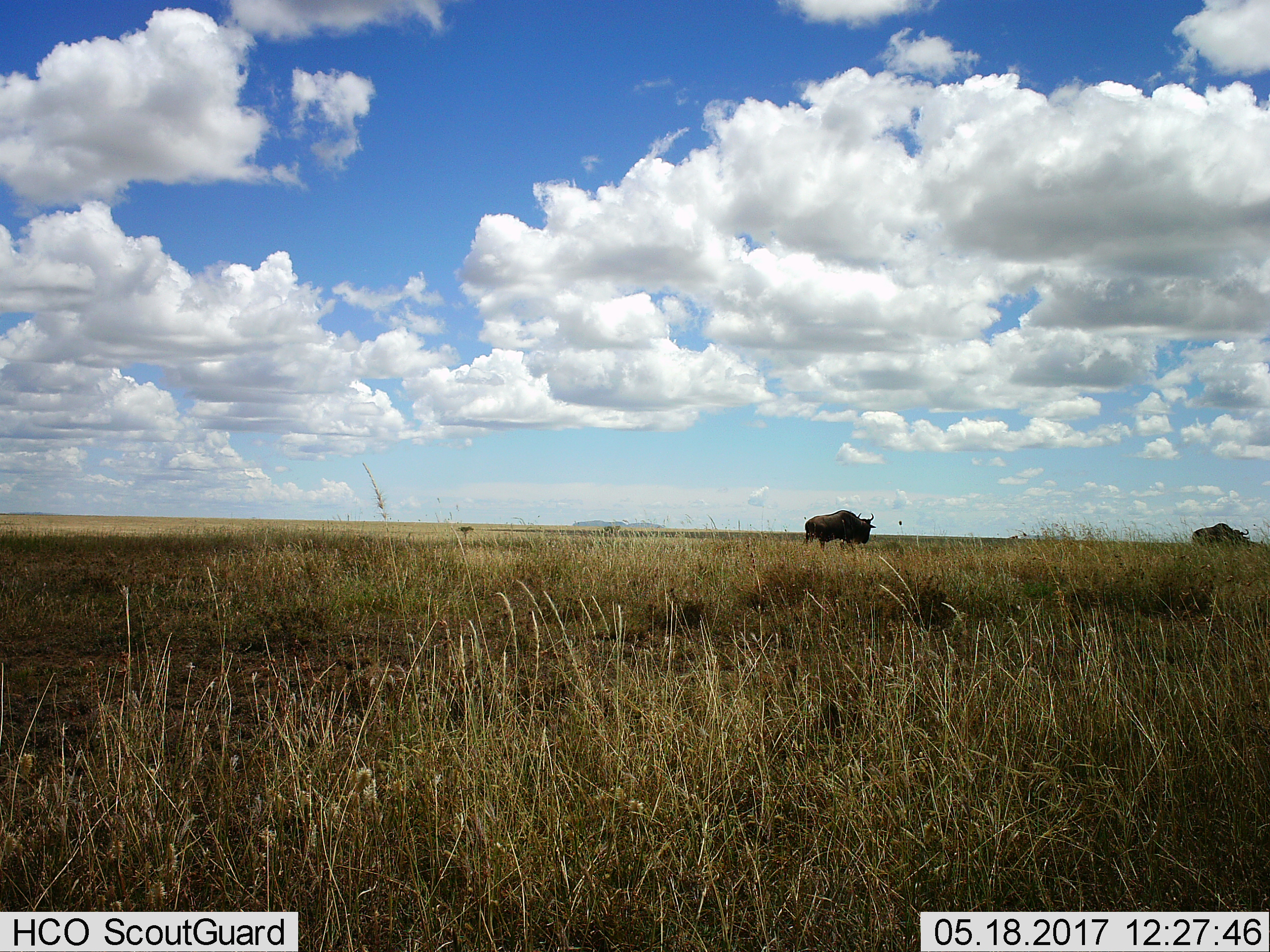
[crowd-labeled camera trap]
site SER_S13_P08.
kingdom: Animalia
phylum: Chordata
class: Mammalia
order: Artiodactyla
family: Bovidae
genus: Connochaetes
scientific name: Connochaetes taurinus taurinus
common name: blue wildebeest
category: wildebeestblue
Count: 2.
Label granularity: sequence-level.